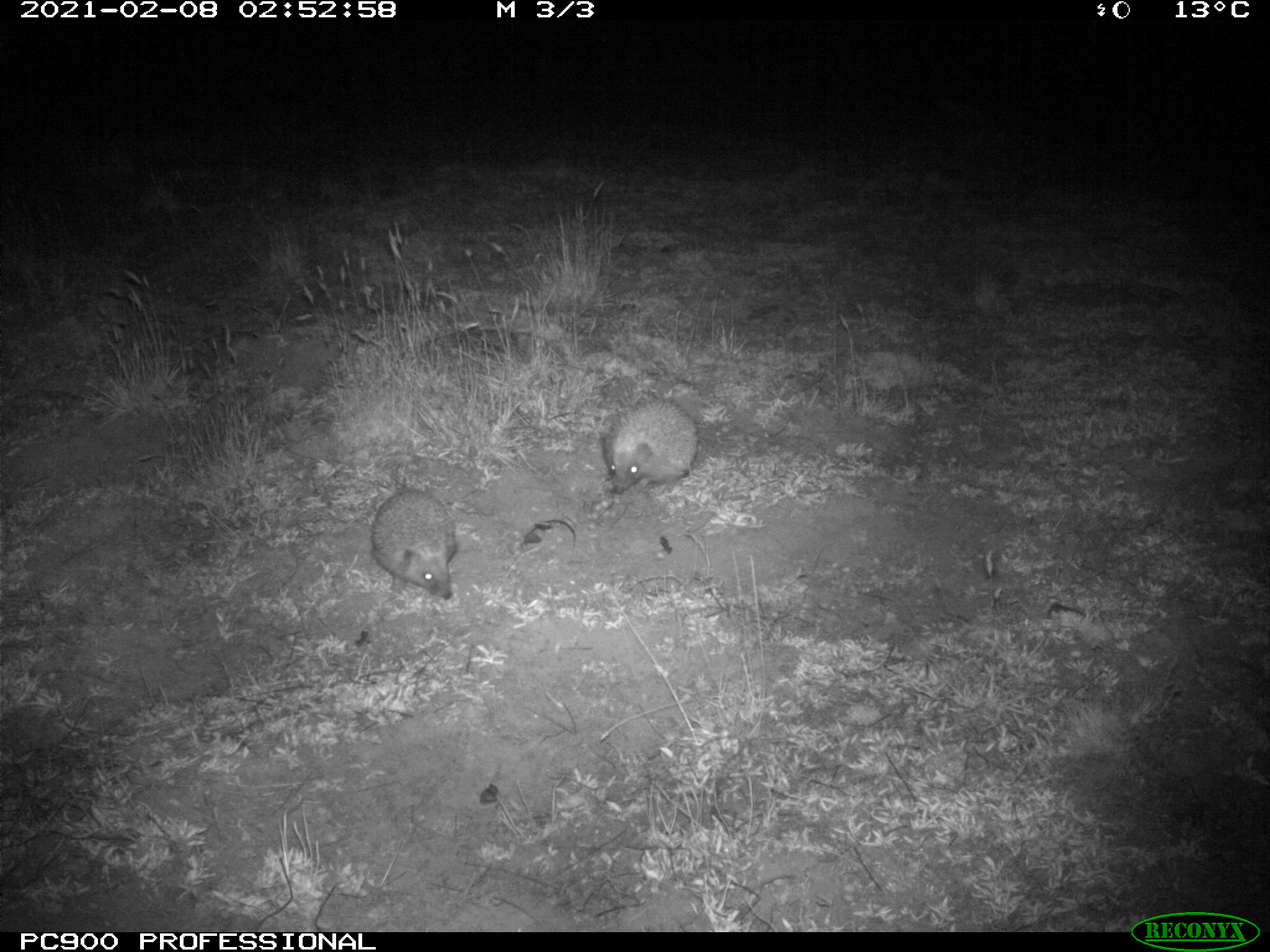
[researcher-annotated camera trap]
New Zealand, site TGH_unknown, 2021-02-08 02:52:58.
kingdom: Animalia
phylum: Chordata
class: Mammalia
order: Eulipotyphla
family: Erinaceidae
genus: Erinaceus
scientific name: Erinaceus europaeus europaeus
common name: european hedgehog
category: hedgehog